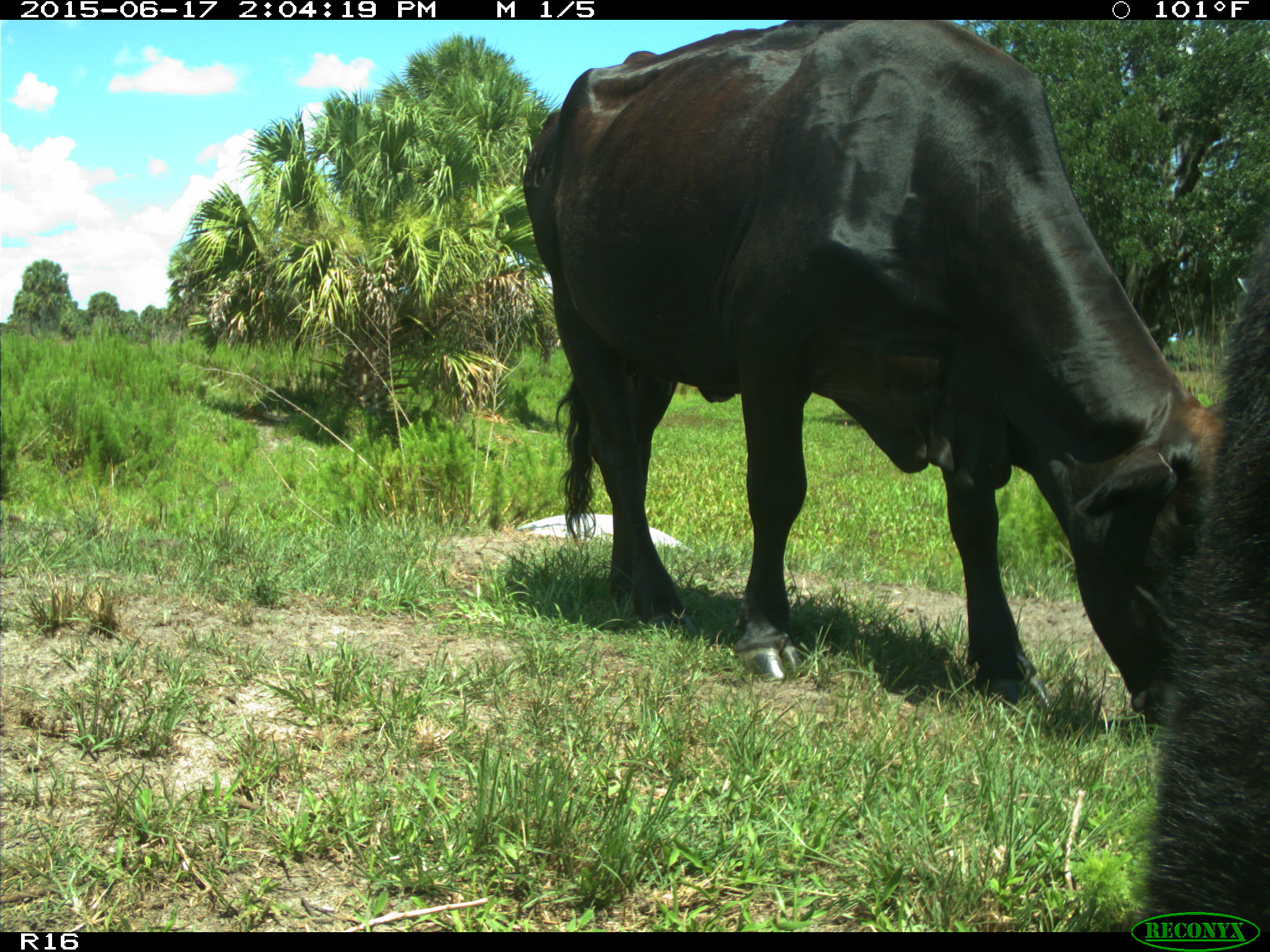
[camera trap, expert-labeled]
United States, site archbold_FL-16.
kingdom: Animalia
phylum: Chordata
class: Mammalia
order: Artiodactyla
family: Bovidae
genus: Bos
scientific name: Bos taurus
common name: domestic cow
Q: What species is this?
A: Bos taurus (domestic cow).